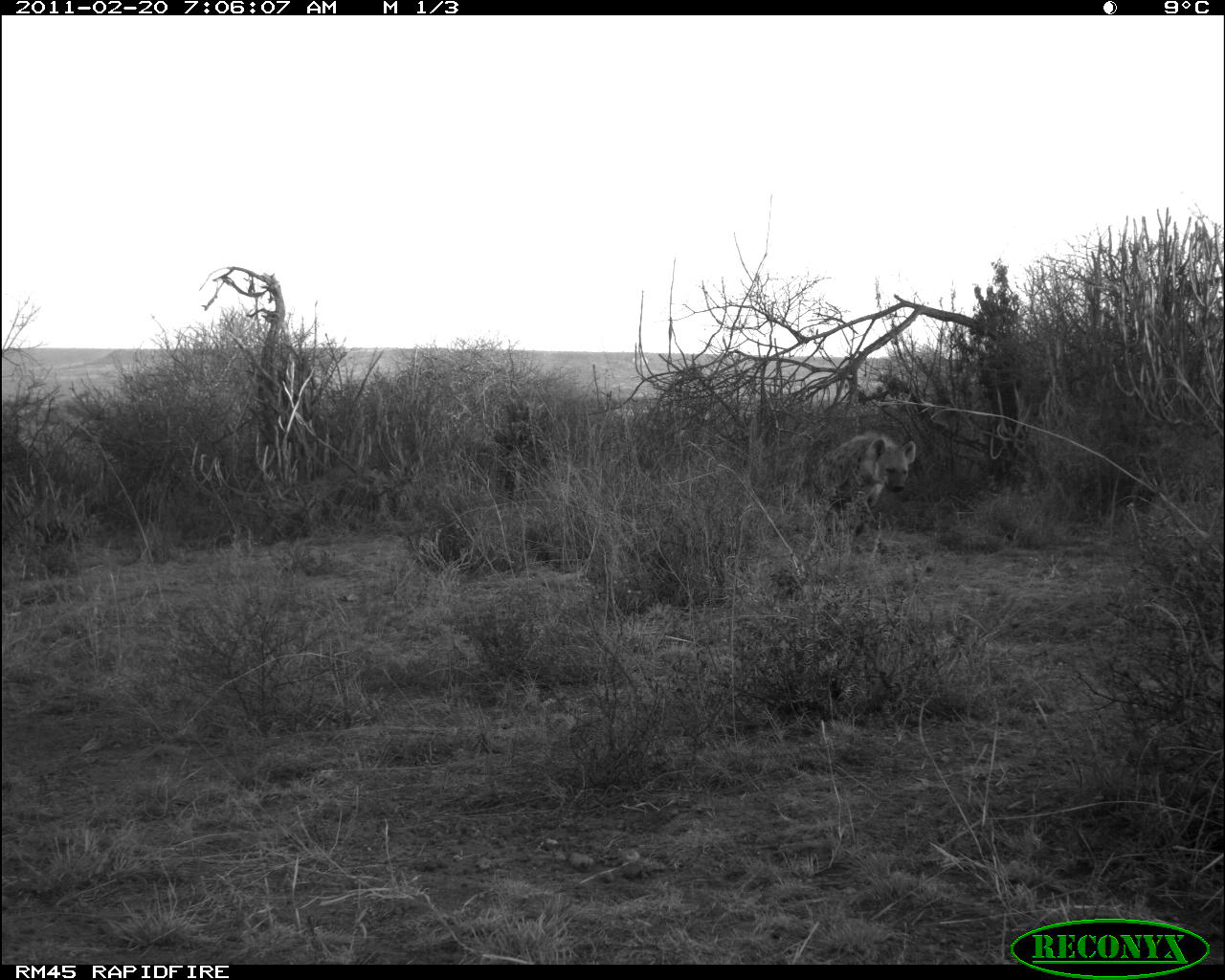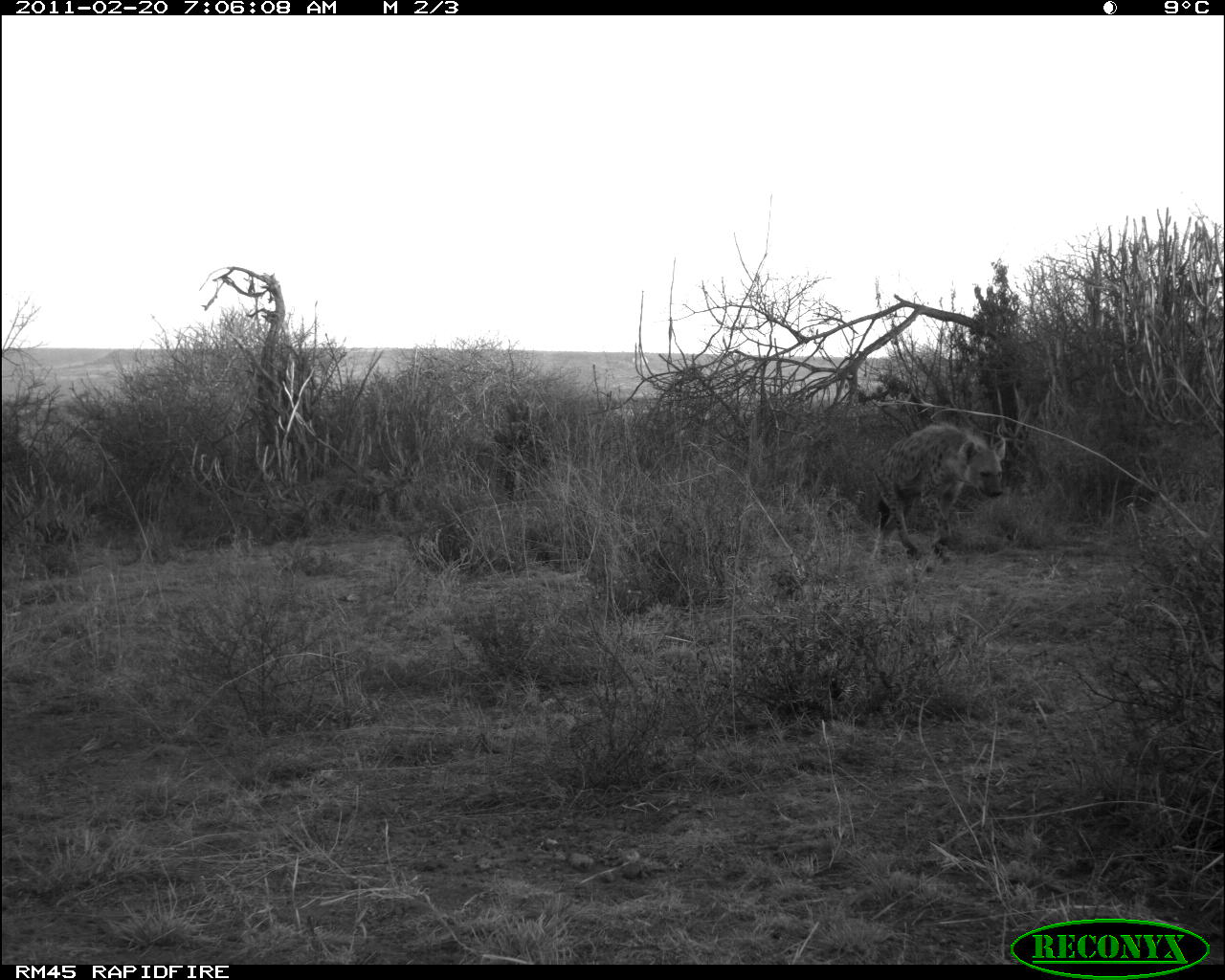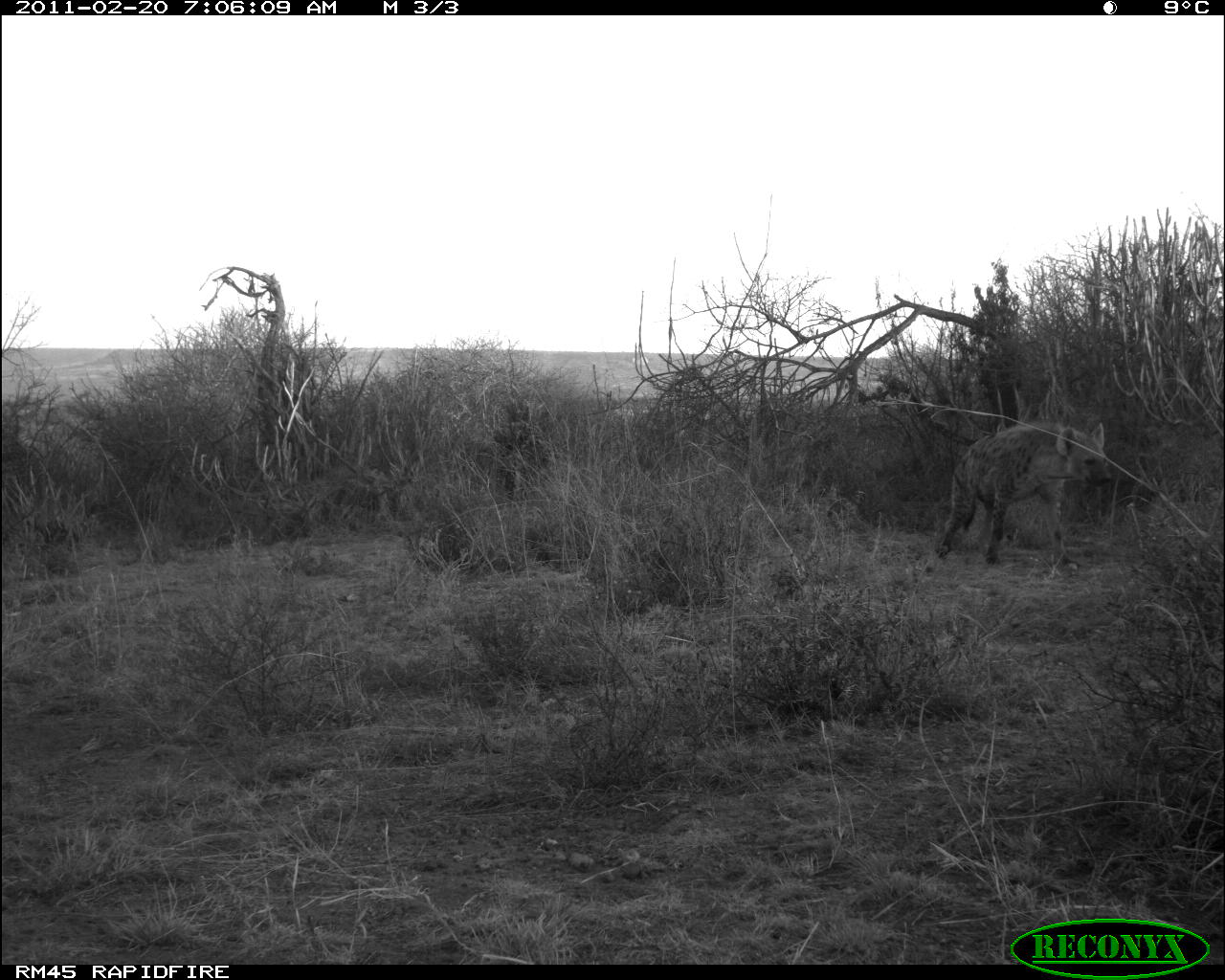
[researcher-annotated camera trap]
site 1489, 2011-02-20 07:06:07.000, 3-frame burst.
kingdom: Animalia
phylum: Chordata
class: Mammalia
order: Carnivora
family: Hyaenidae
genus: Crocuta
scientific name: Crocuta crocuta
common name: spotted hyena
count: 1